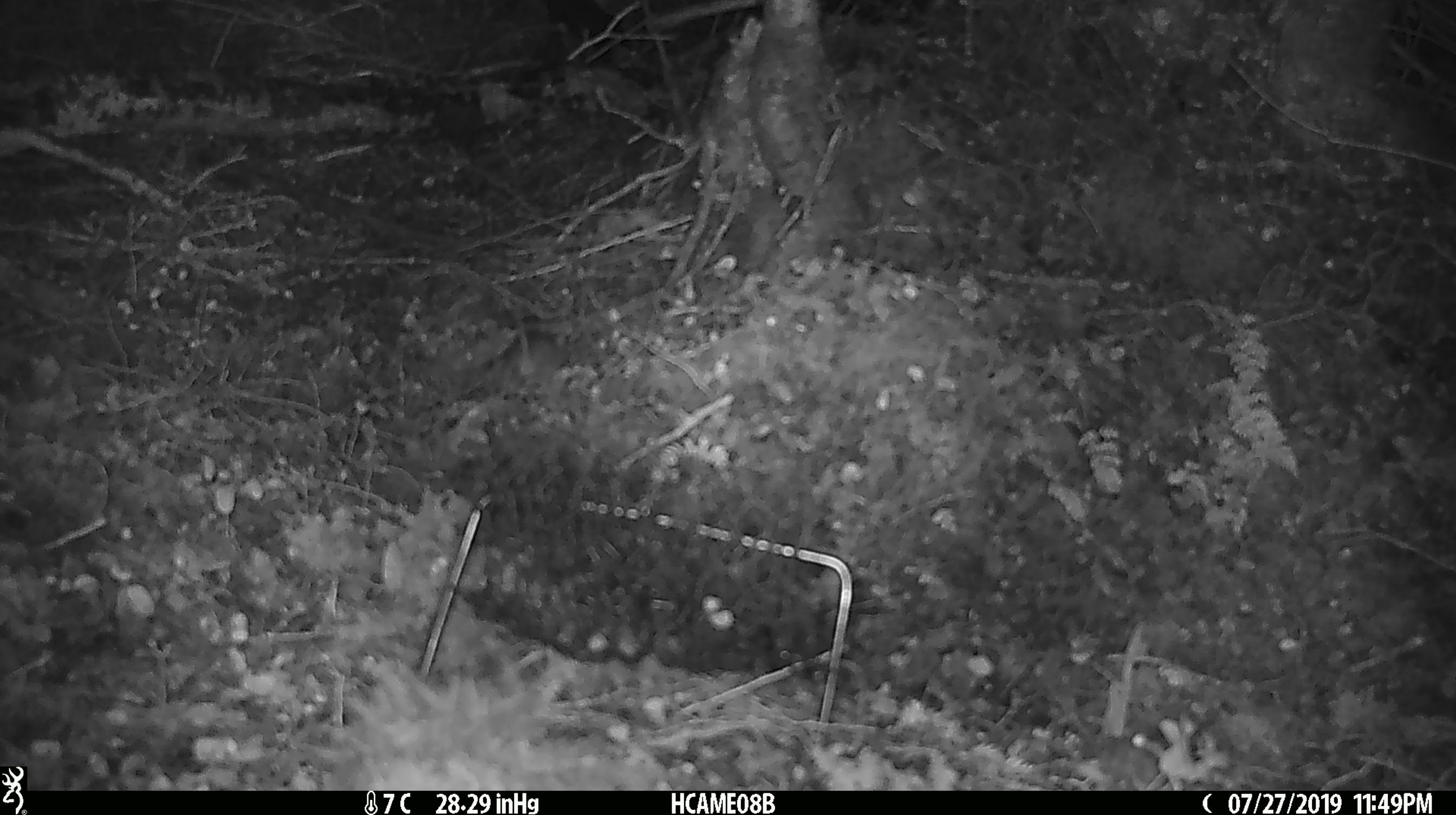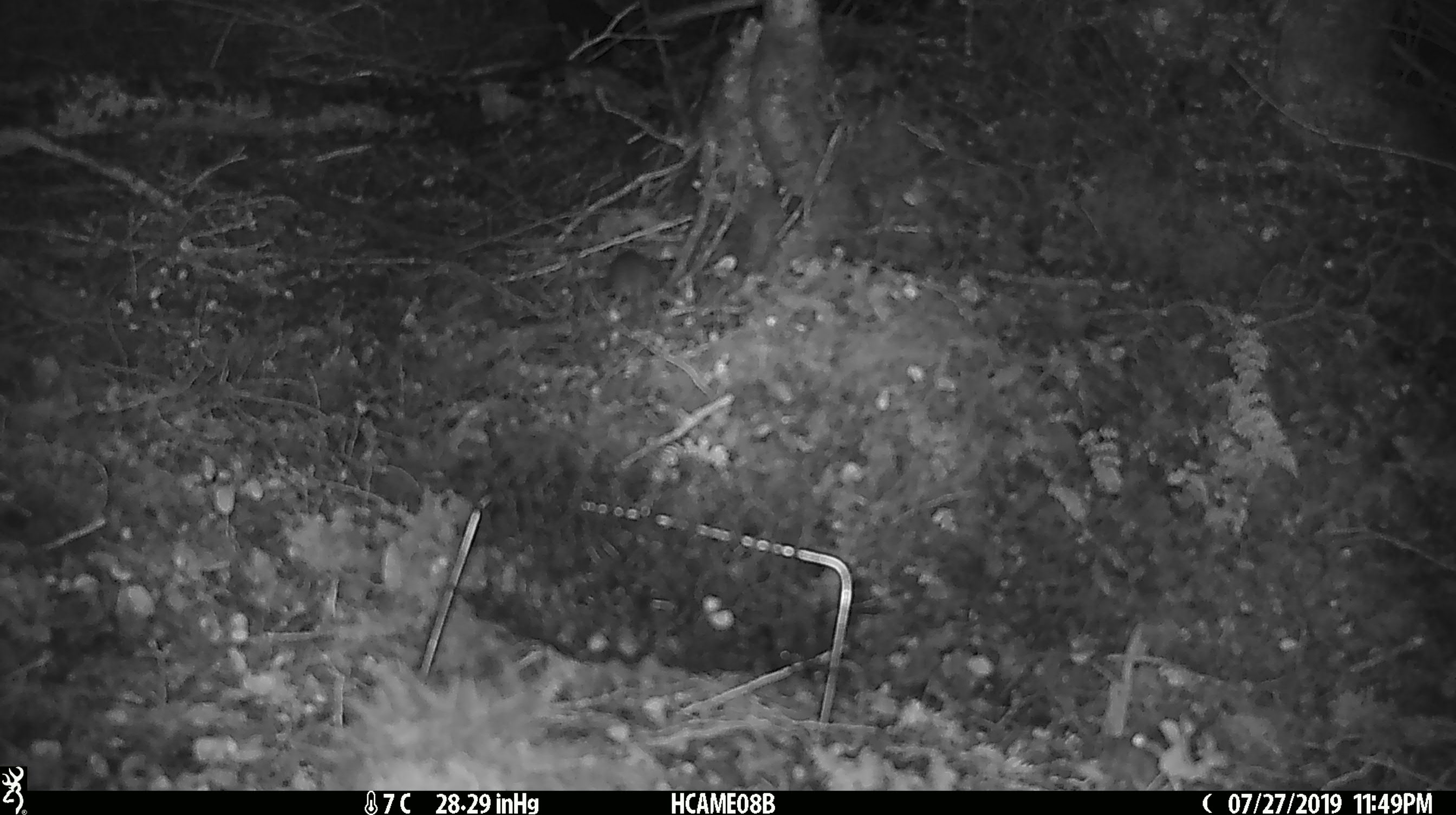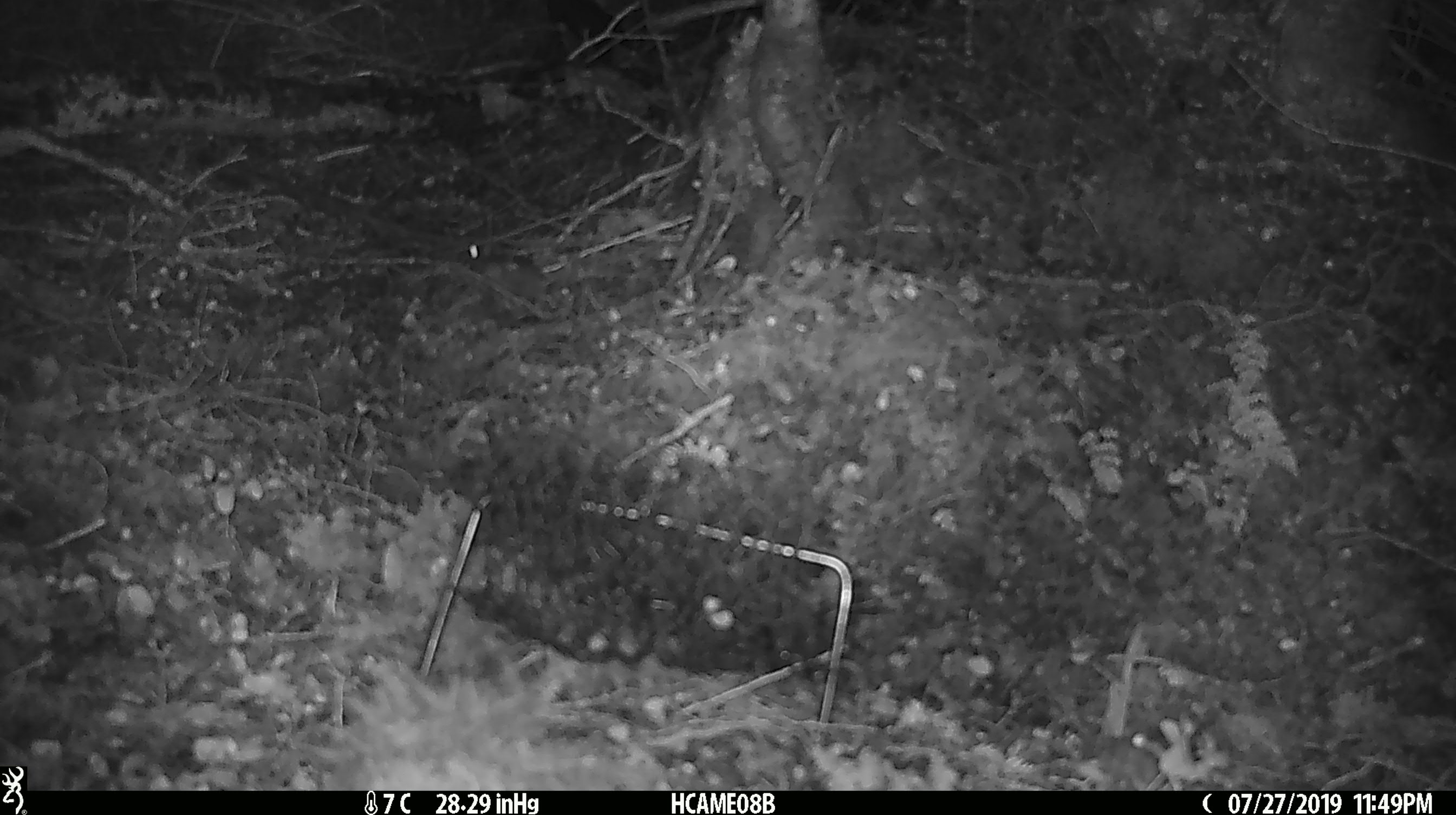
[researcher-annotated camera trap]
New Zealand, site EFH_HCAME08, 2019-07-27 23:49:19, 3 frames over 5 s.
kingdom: Animalia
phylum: Chordata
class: Mammalia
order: Rodentia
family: Muridae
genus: Mus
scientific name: Mus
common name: mouse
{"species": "mouse (Mus)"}